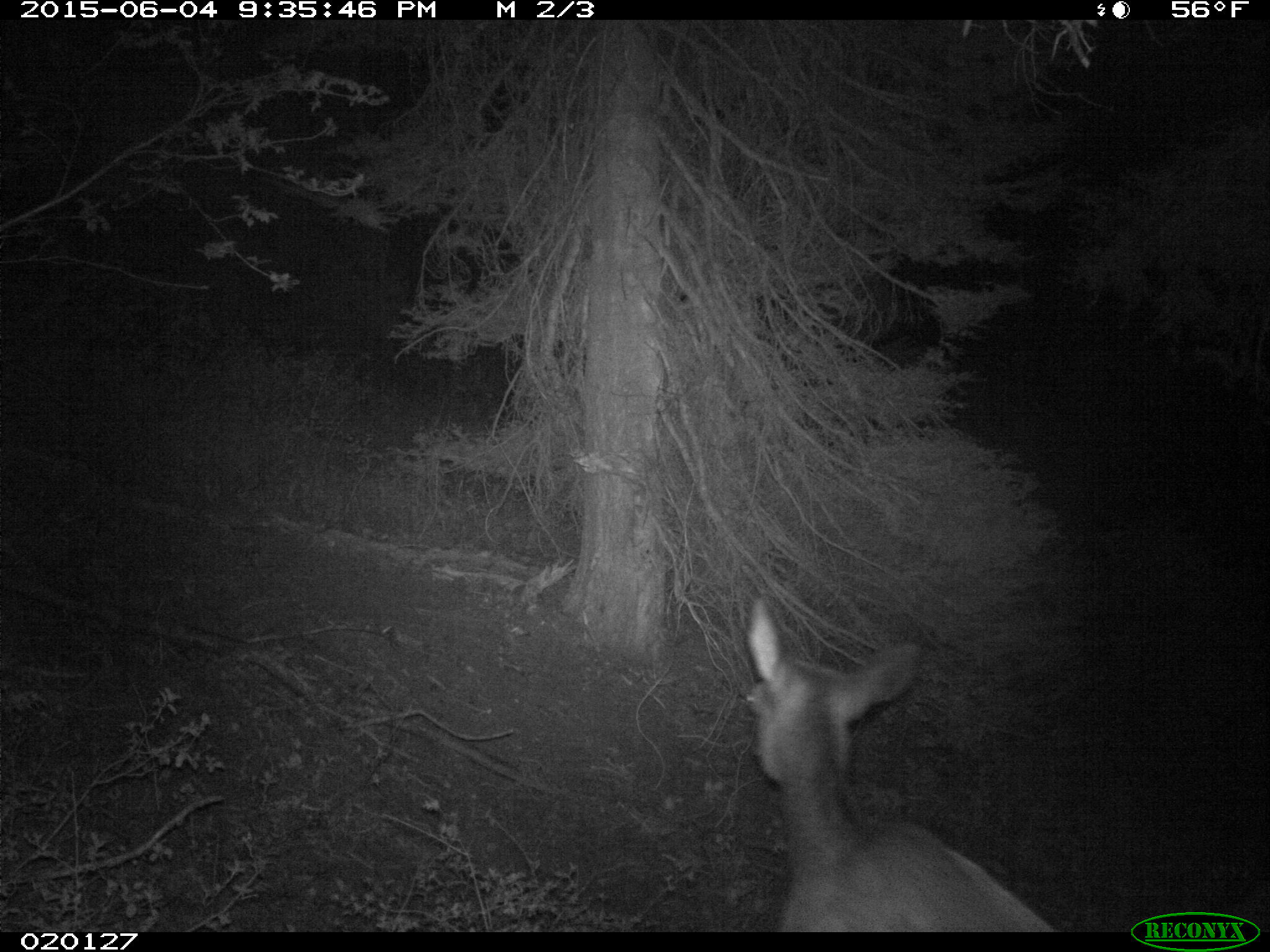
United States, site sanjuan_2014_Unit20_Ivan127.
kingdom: Animalia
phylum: Chordata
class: Mammalia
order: Artiodactyla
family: Cervidae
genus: Cervus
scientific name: Cervus elaphus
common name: red deer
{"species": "Cervus elaphus (red deer)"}